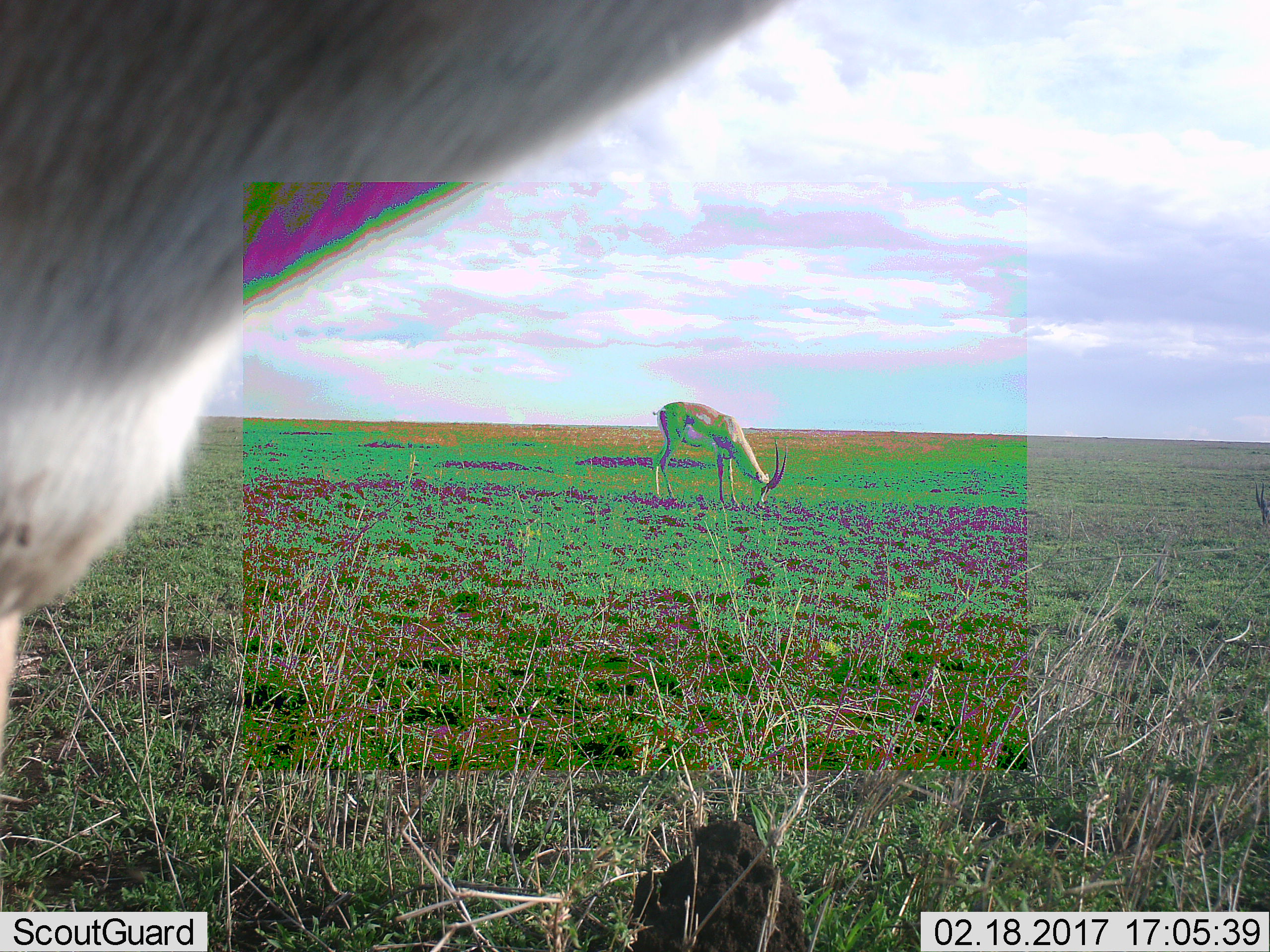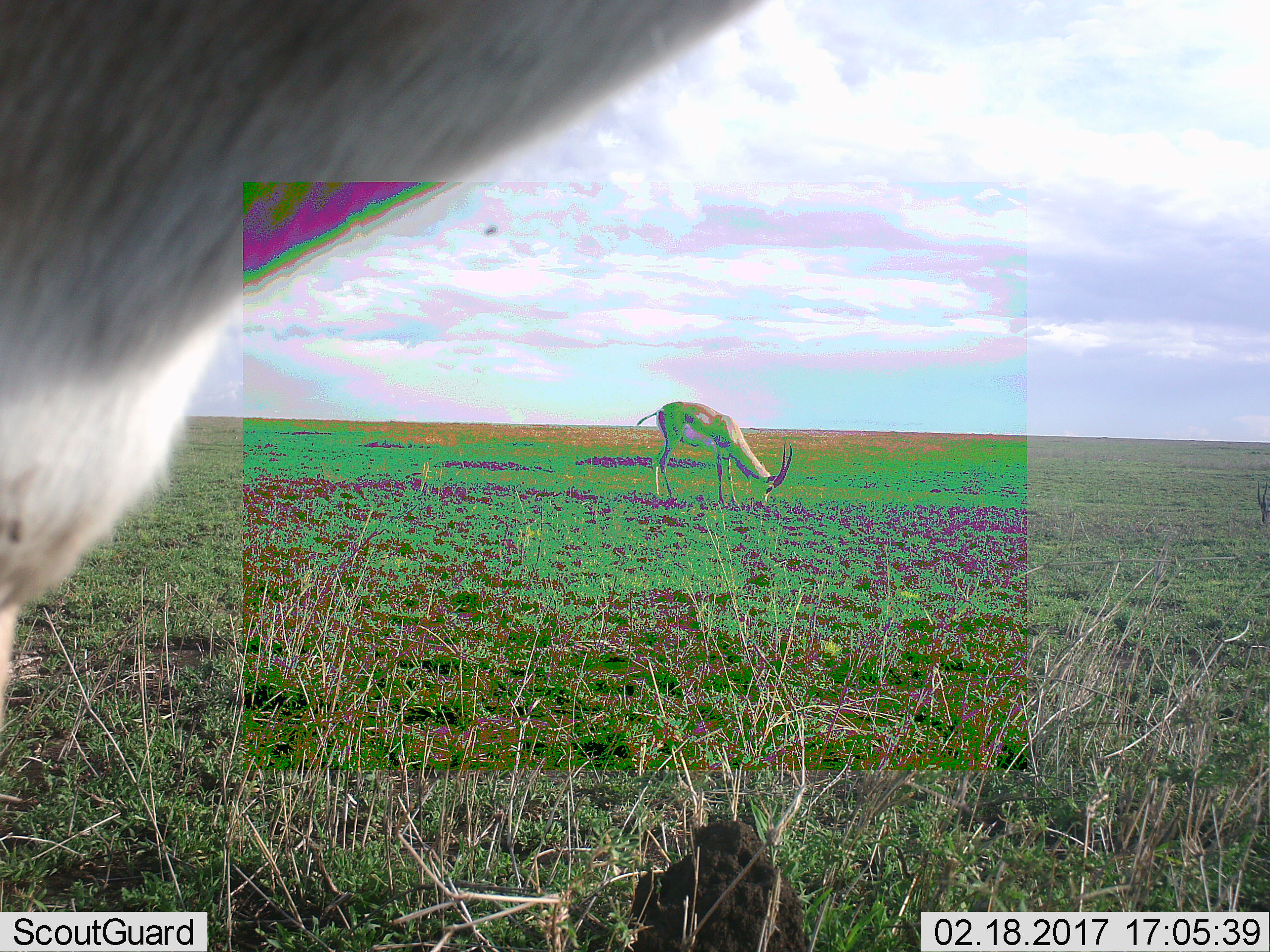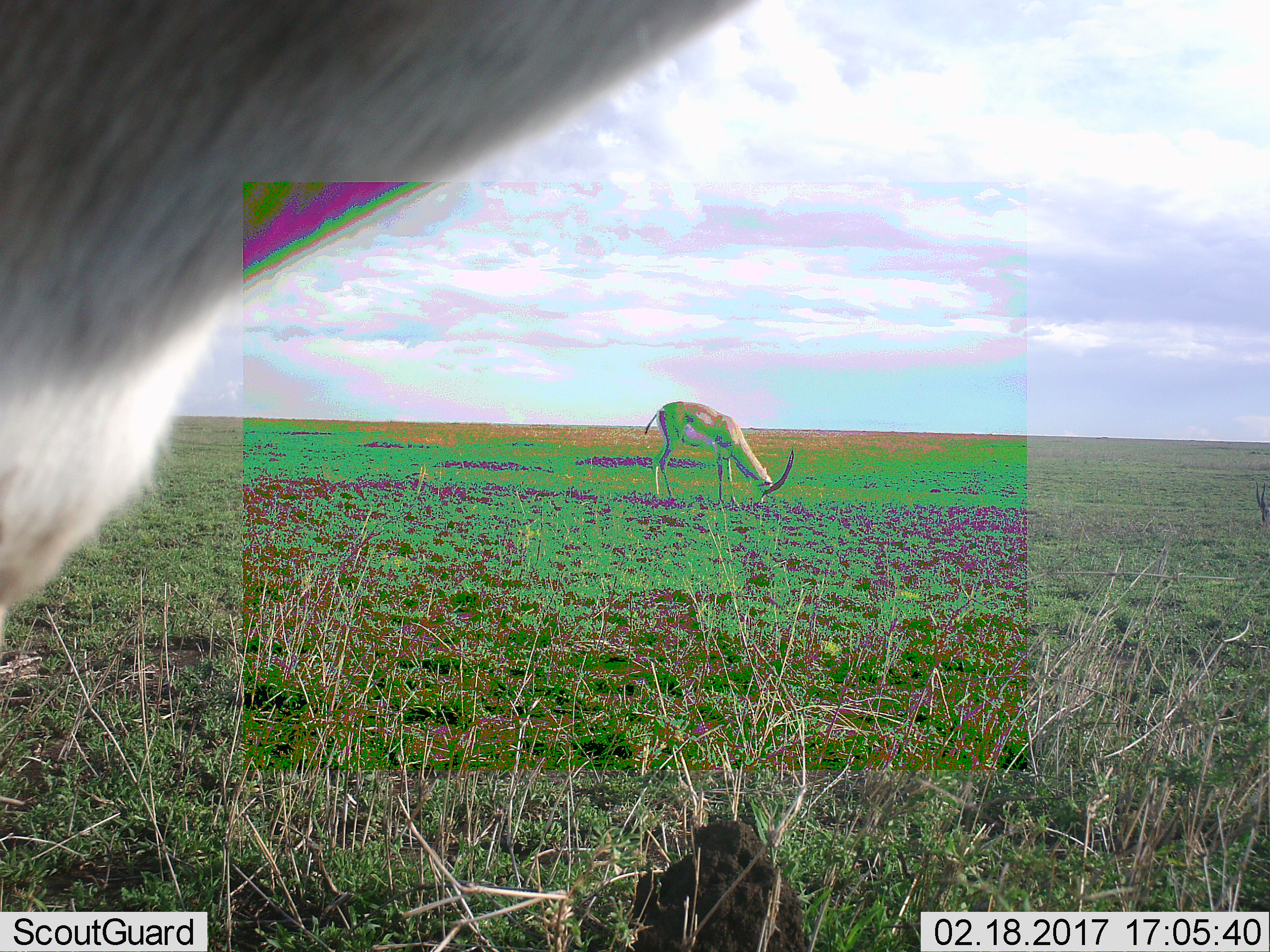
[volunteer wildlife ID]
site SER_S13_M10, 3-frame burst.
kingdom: Animalia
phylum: Chordata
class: Mammalia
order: Artiodactyla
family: Bovidae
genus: Nanger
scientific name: Nanger granti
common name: grant's gazelle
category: gazellegrants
Gazellegrants (grant's gazelle) (Nanger granti), count 2. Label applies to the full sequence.